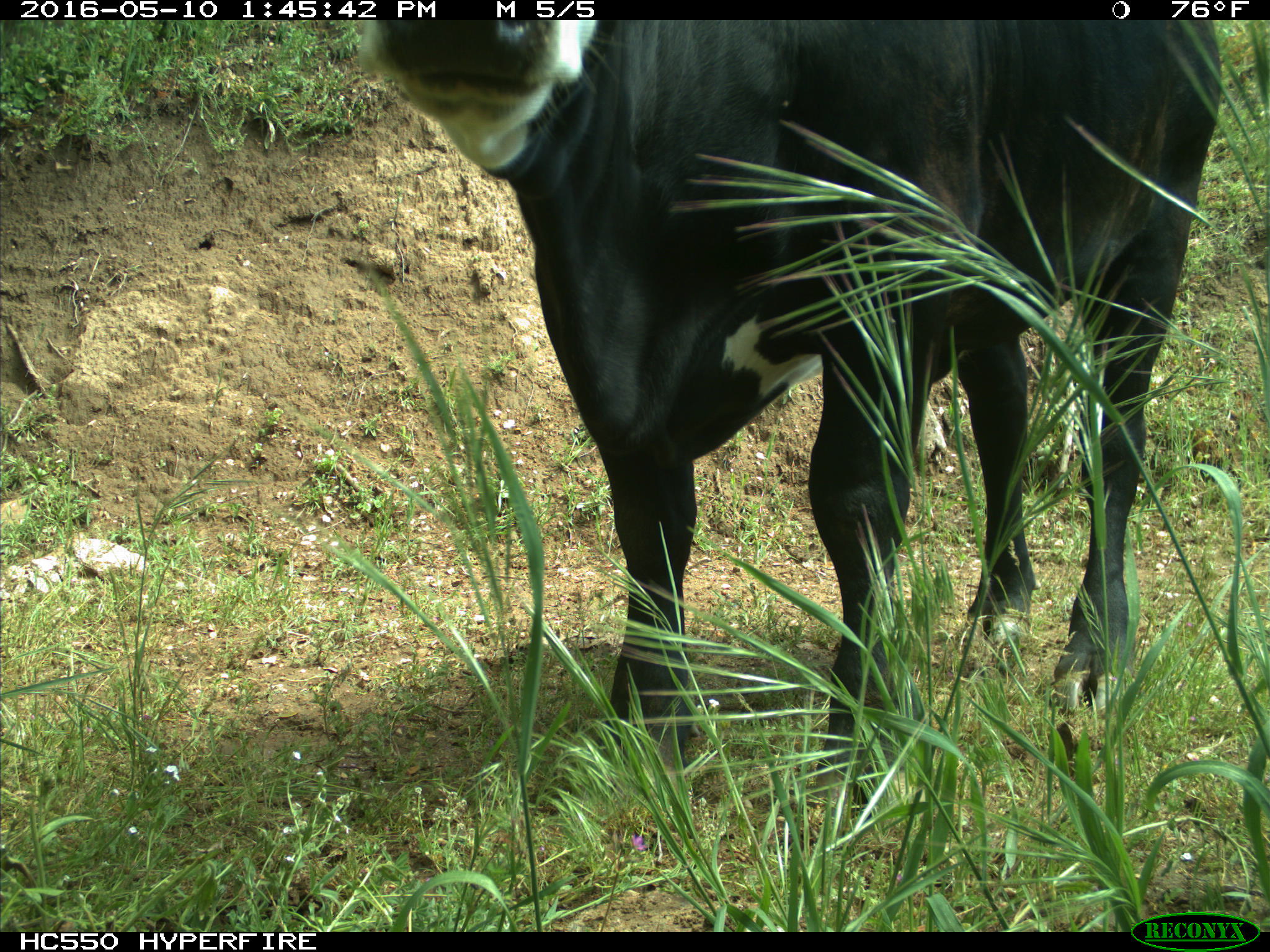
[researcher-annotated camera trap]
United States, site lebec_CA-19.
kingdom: Animalia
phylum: Chordata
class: Mammalia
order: Artiodactyla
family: Bovidae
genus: Bos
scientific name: Bos taurus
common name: domestic cow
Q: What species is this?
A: Bos taurus (domestic cow).